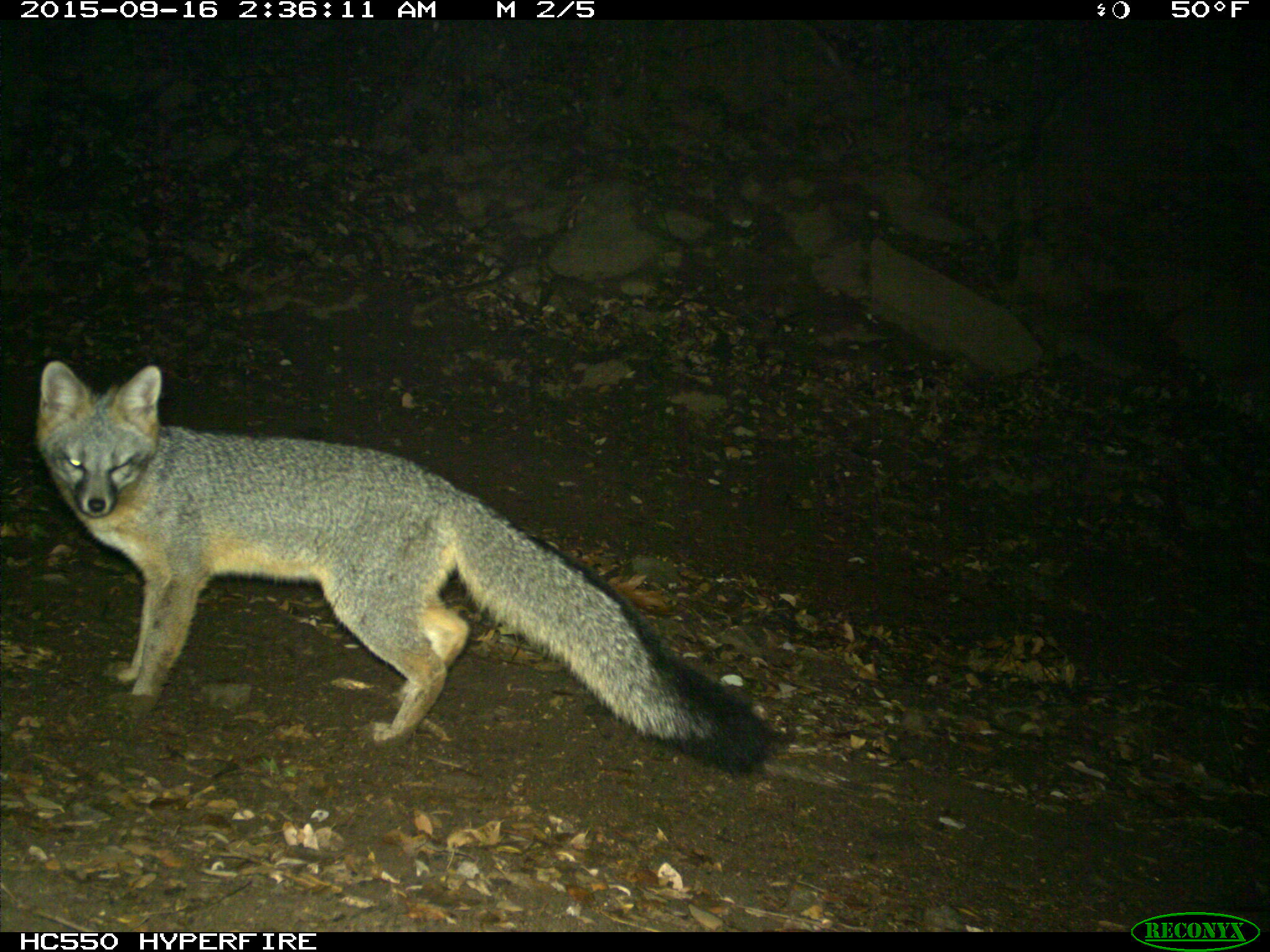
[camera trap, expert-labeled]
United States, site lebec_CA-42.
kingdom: Animalia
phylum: Chordata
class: Mammalia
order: Carnivora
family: Canidae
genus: Urocyon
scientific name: Urocyon cinereoargenteus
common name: gray fox